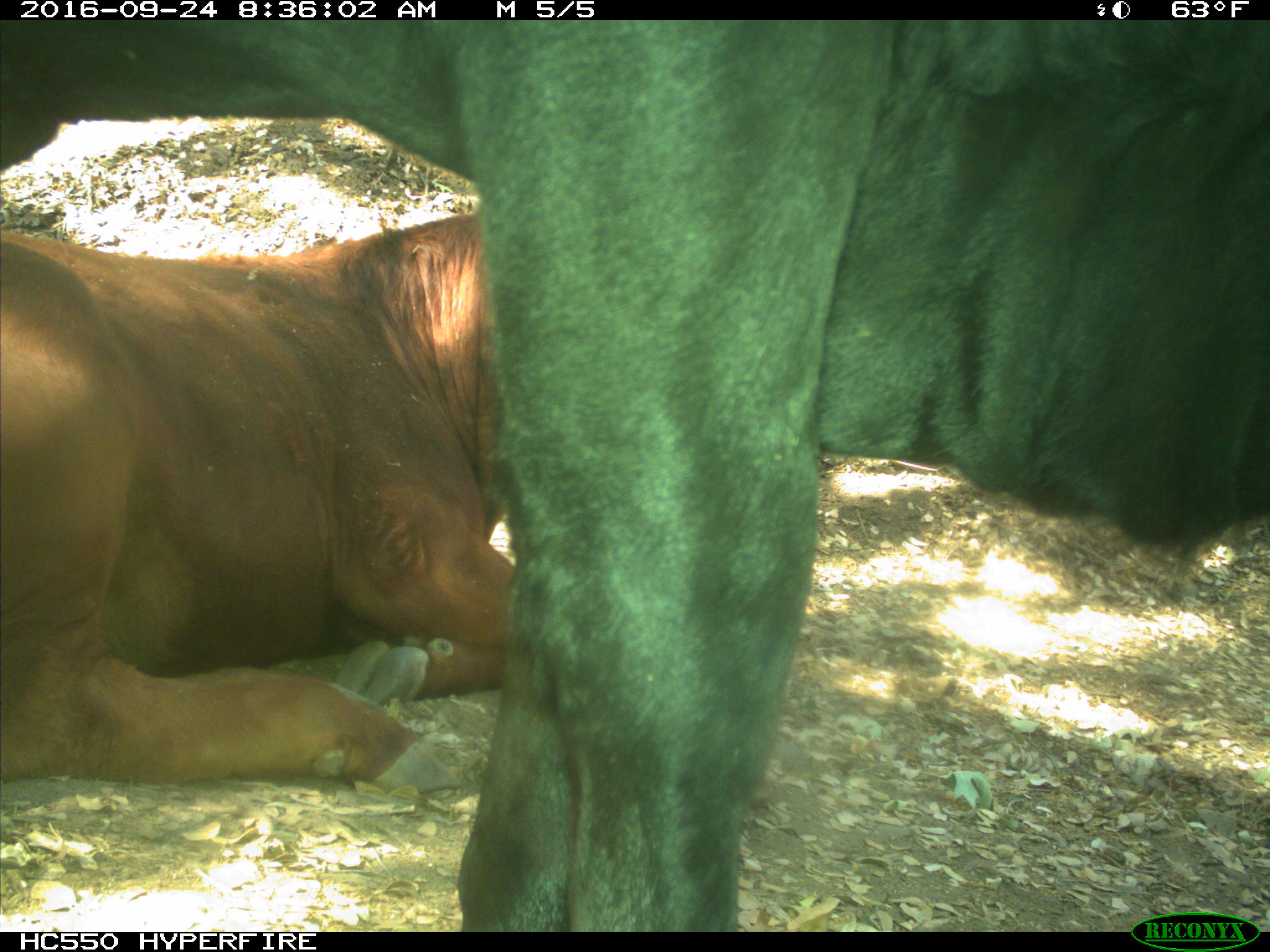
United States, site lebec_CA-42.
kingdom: Animalia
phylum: Chordata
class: Mammalia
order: Artiodactyla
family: Bovidae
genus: Bos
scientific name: Bos taurus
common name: domestic cow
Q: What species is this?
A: Bos taurus (domestic cow).